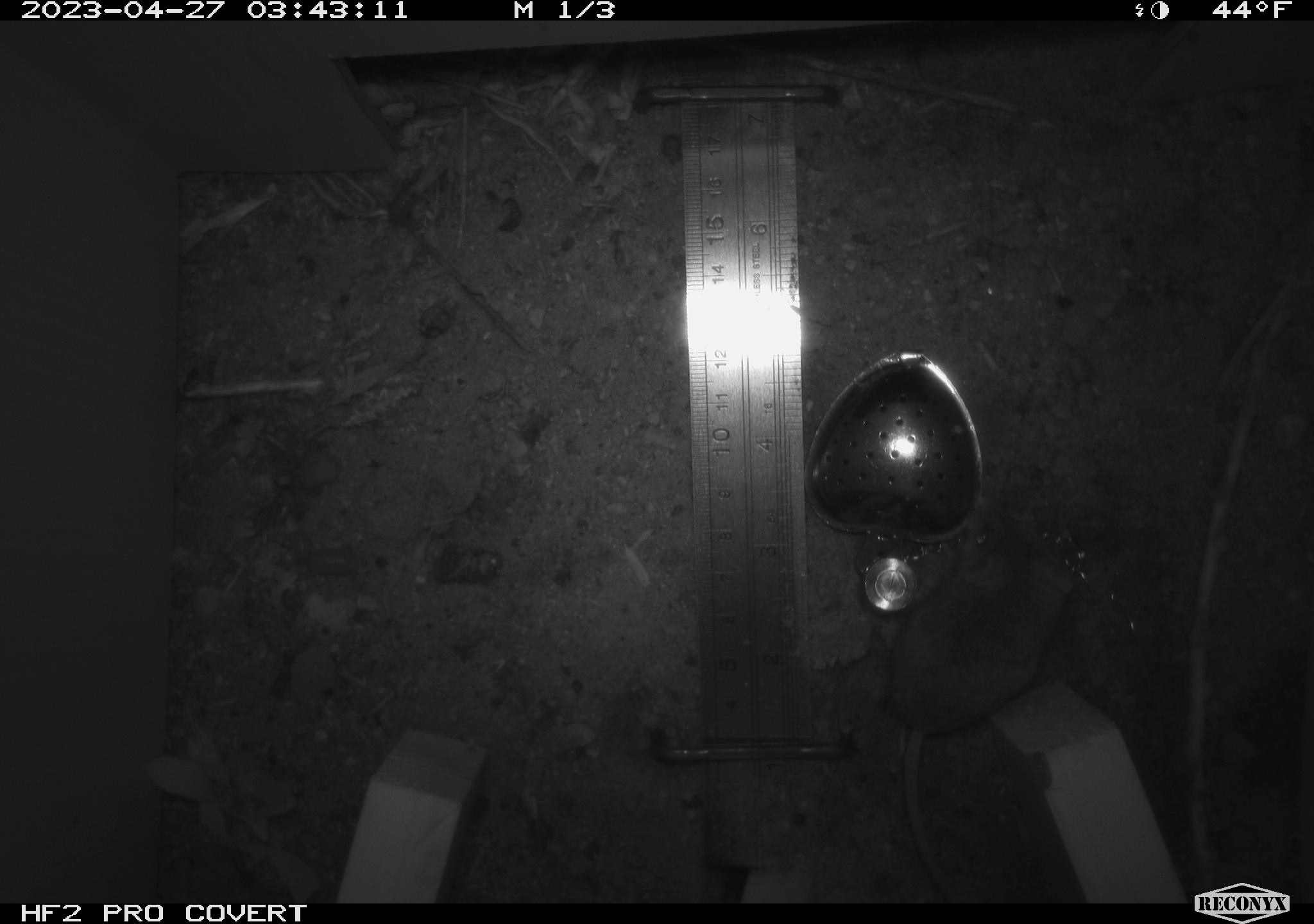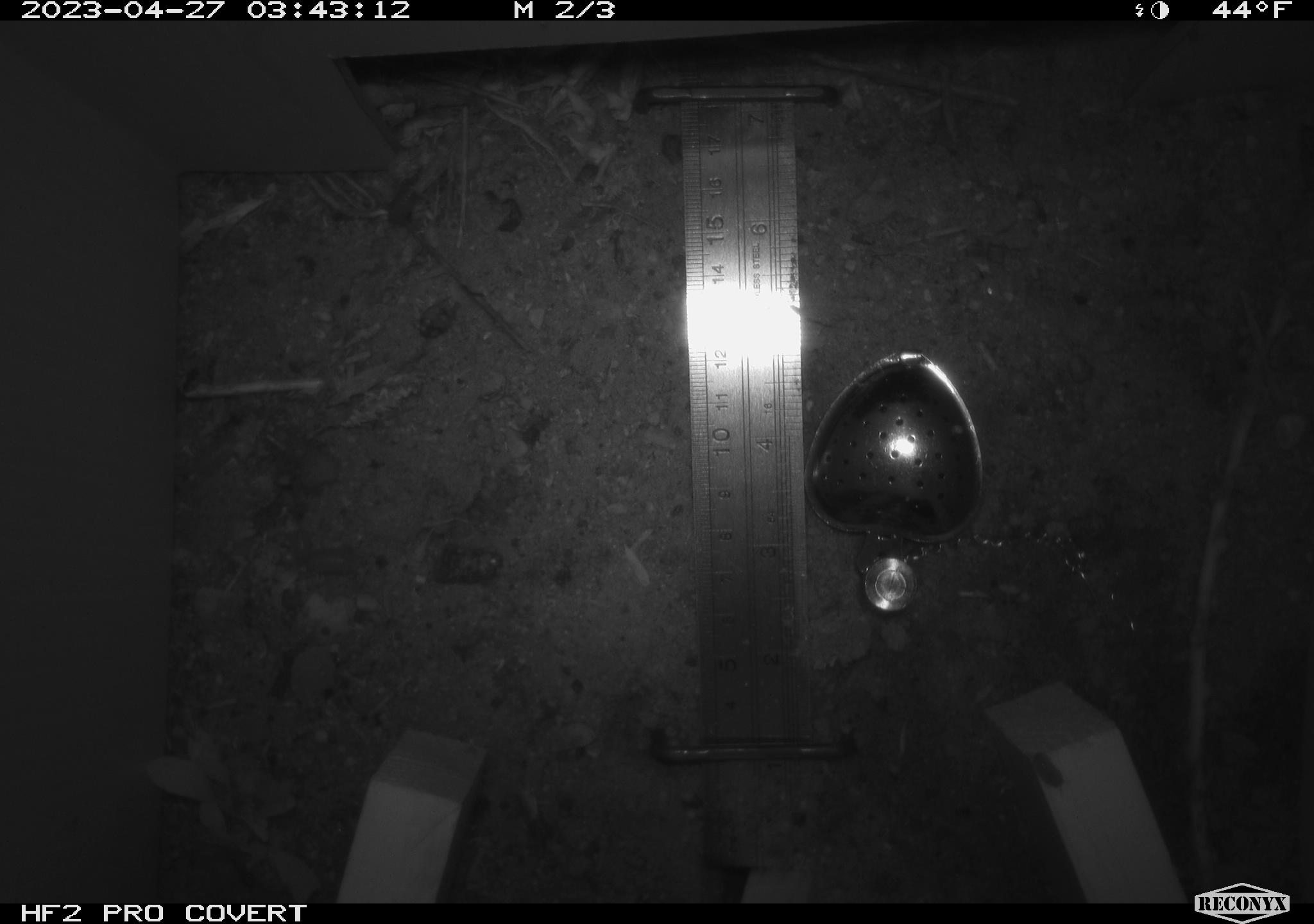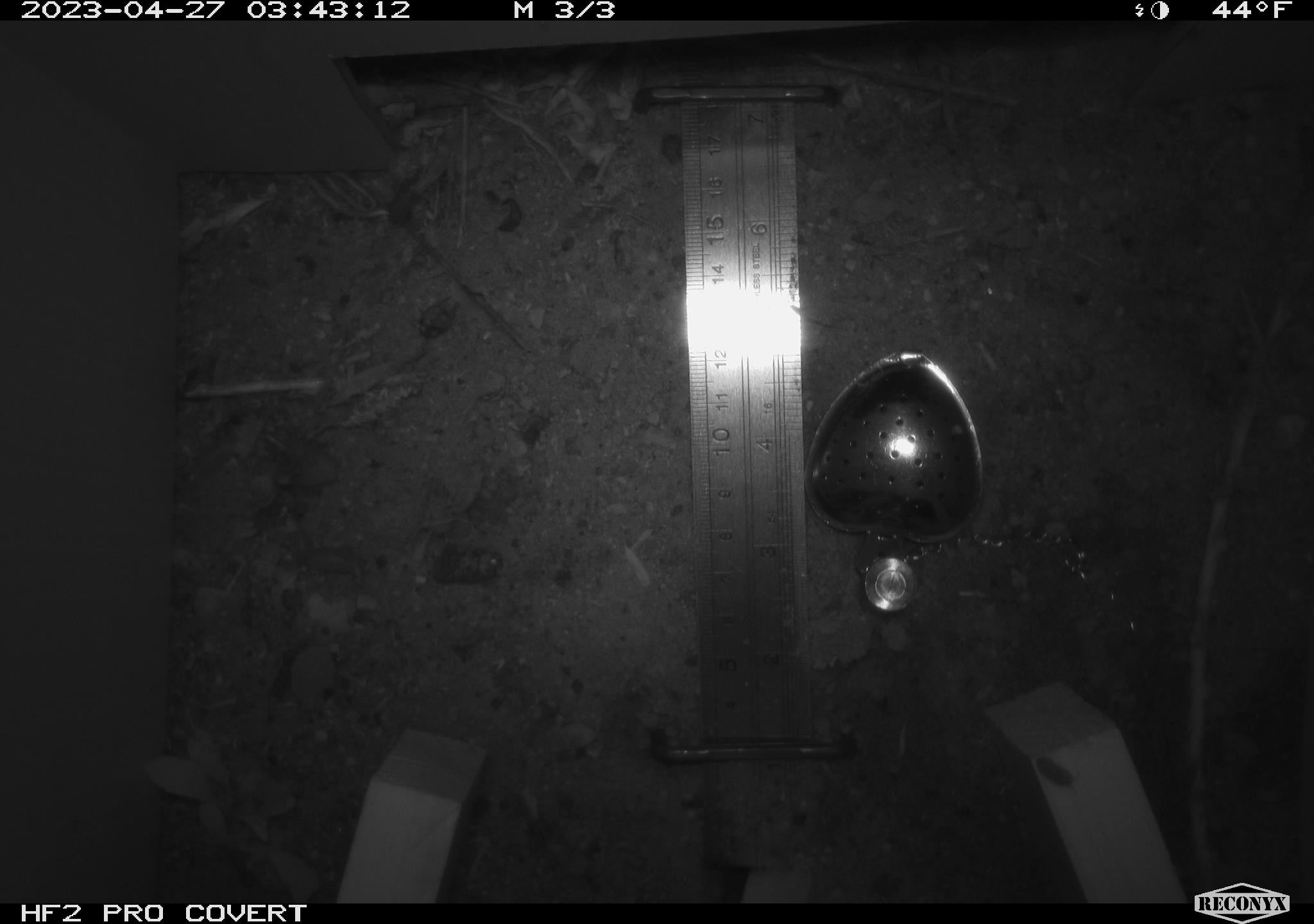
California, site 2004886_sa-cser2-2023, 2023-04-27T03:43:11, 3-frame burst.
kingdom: Animalia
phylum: Chordata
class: Mammalia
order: Rodentia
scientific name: Rodentia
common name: mouse species